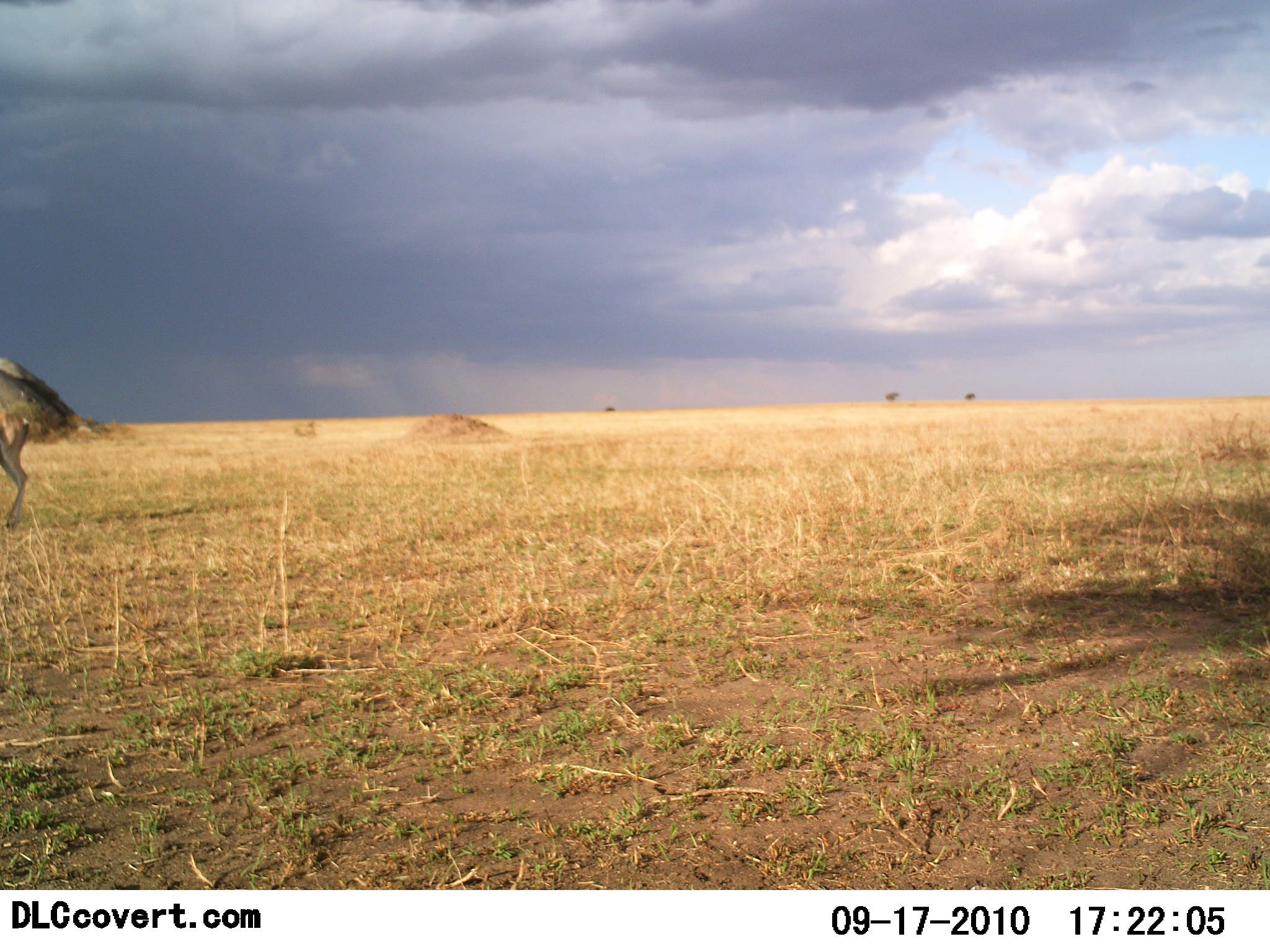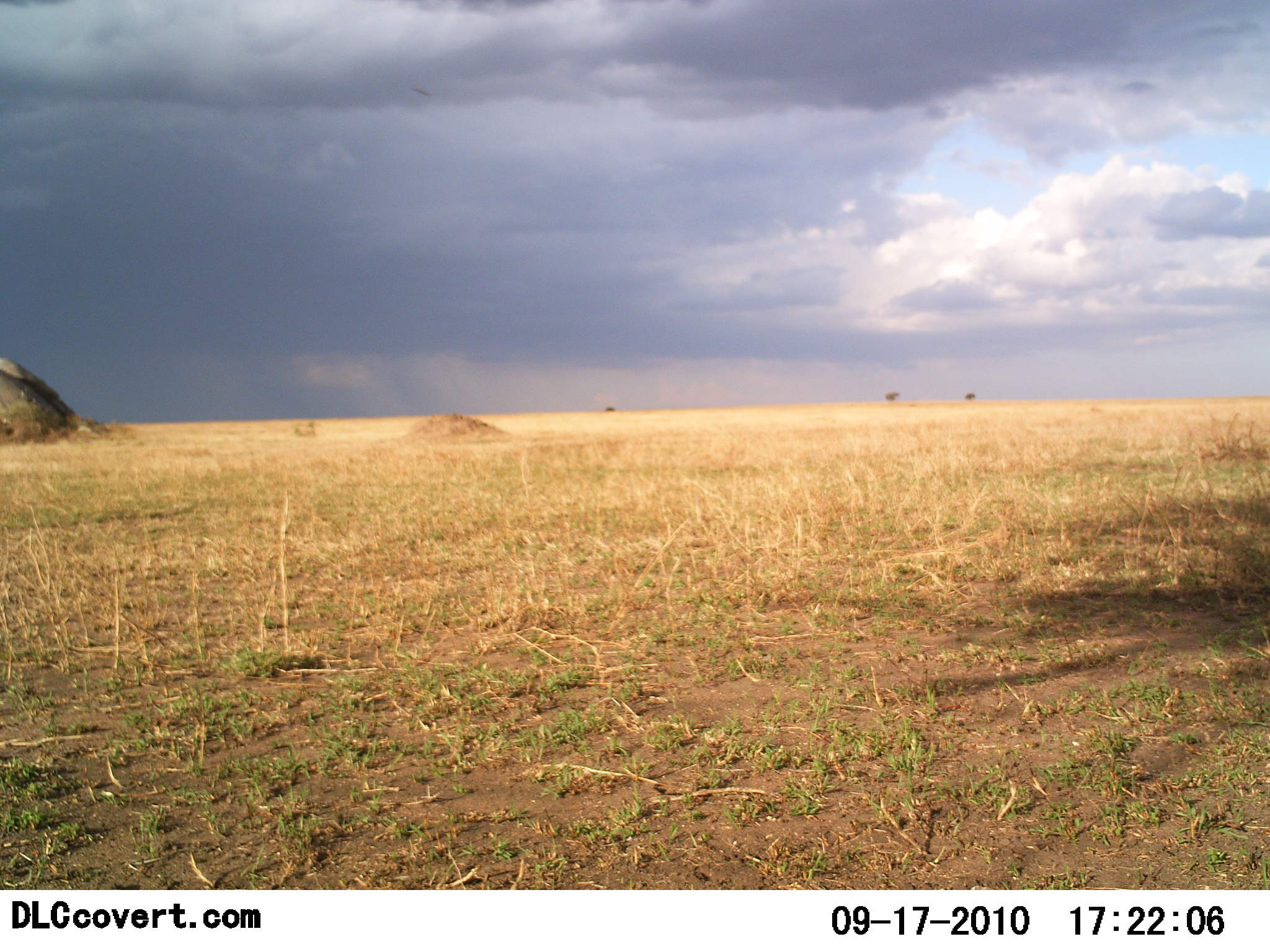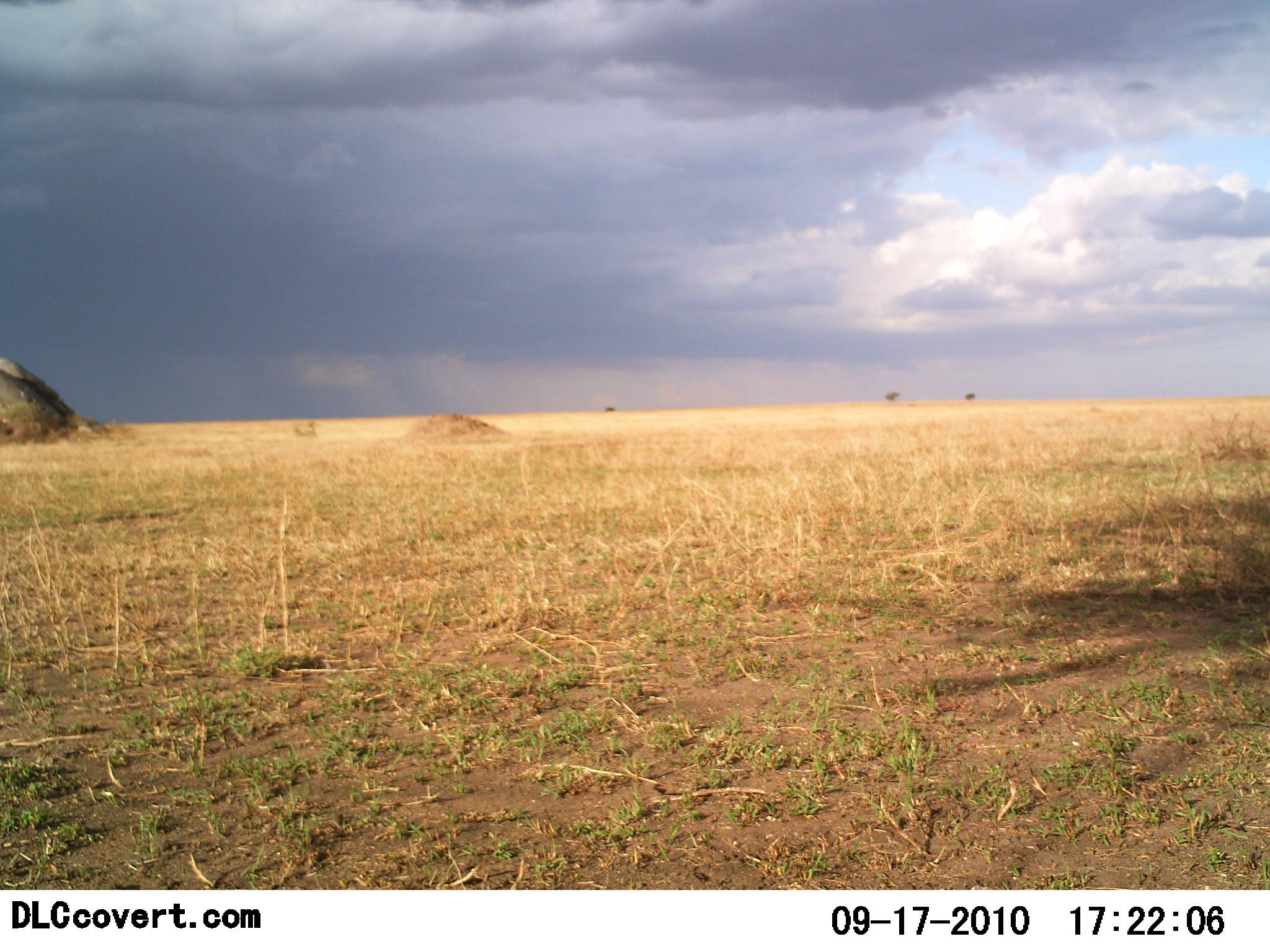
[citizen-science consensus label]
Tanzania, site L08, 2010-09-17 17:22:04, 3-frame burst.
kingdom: Animalia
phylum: Chordata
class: Mammalia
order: Artiodactyla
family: Bovidae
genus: Eudorcas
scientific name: Eudorcas thomsonii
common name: thomson's gazelle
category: gazellethomsons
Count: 1.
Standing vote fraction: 0%.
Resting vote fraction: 0%.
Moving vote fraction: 100%.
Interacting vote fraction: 0%.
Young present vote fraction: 0%.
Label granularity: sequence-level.